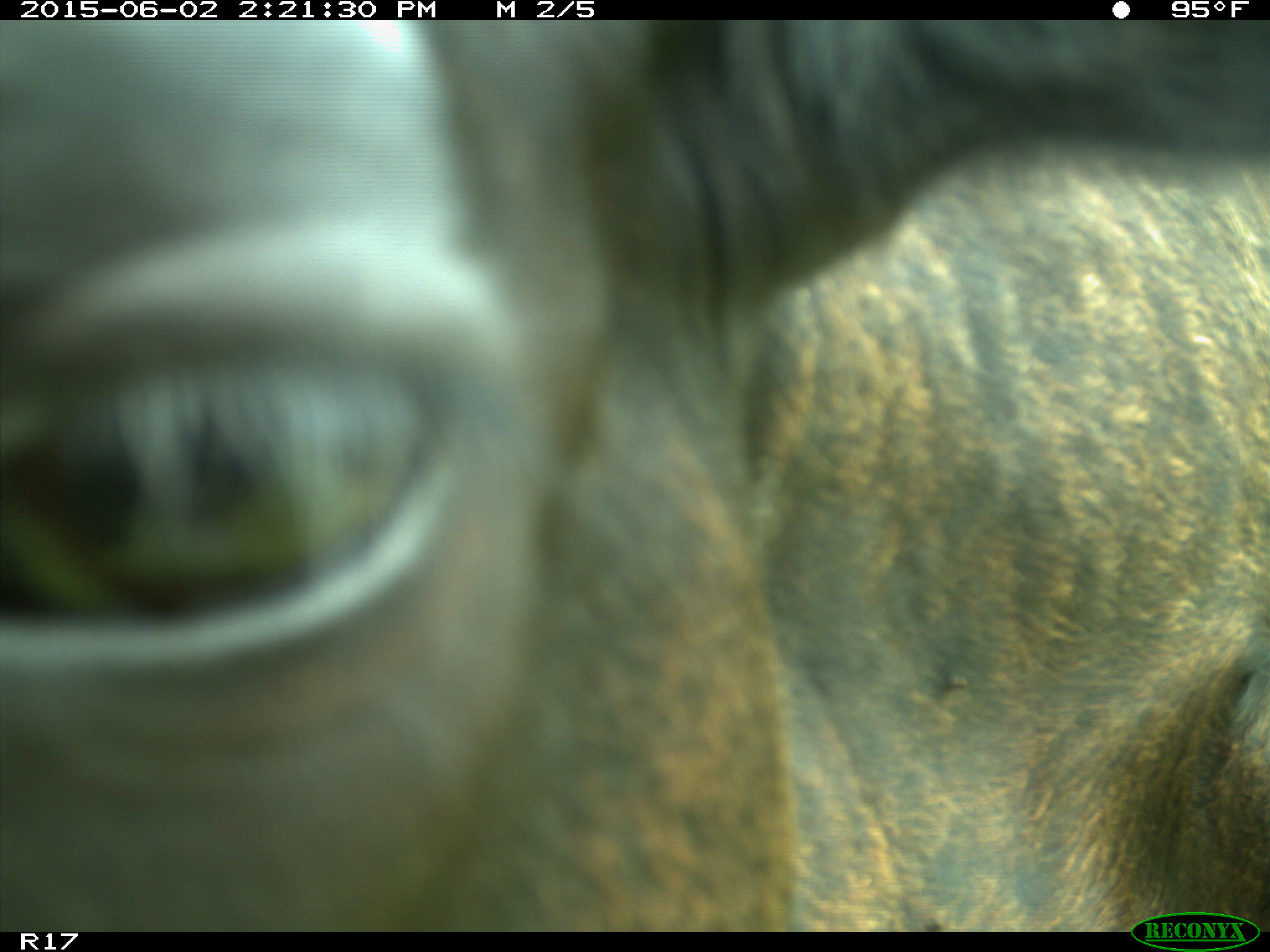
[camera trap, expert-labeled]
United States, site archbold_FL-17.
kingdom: Animalia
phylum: Chordata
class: Mammalia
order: Artiodactyla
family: Bovidae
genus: Bos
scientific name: Bos taurus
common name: domestic cow